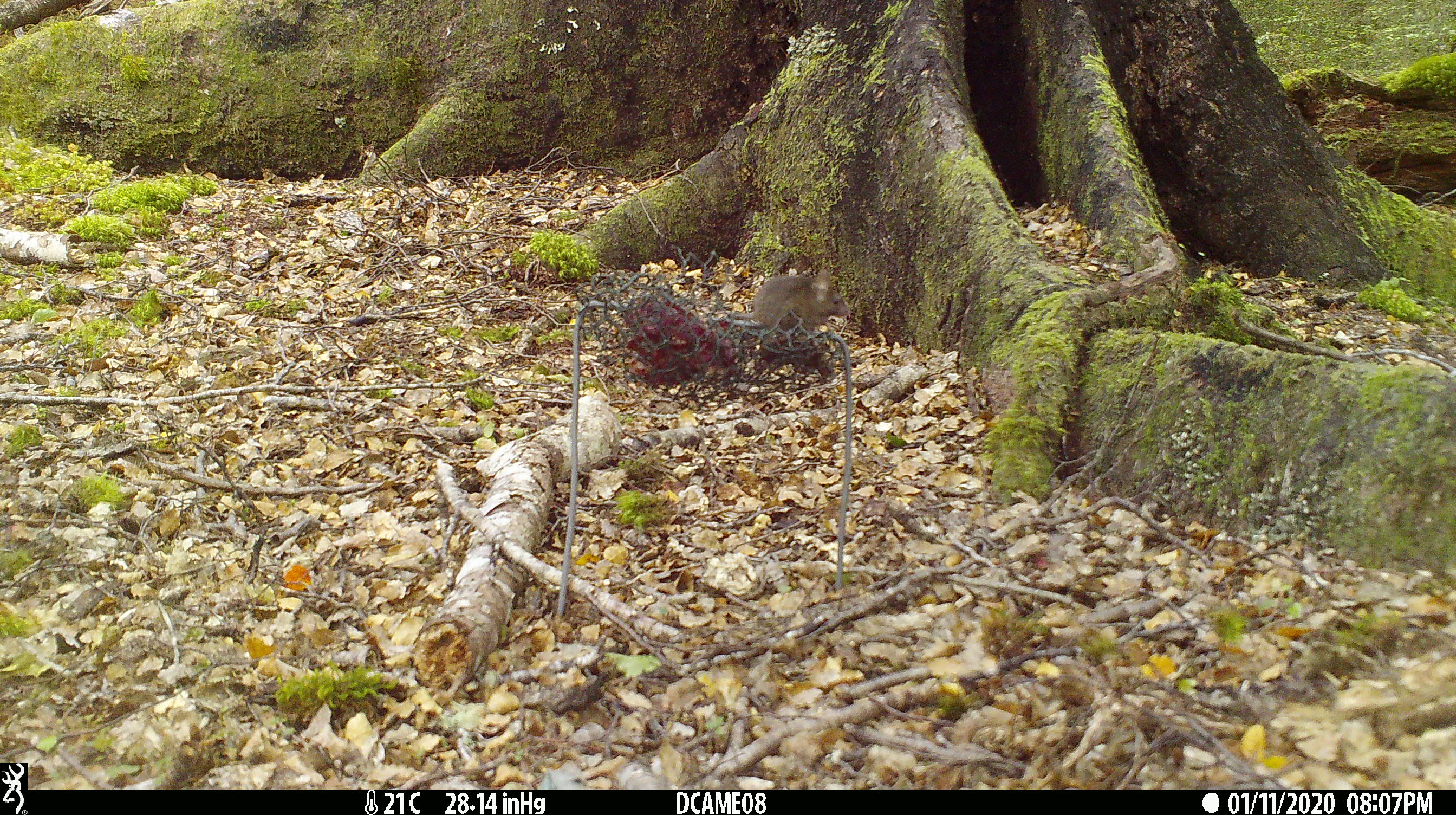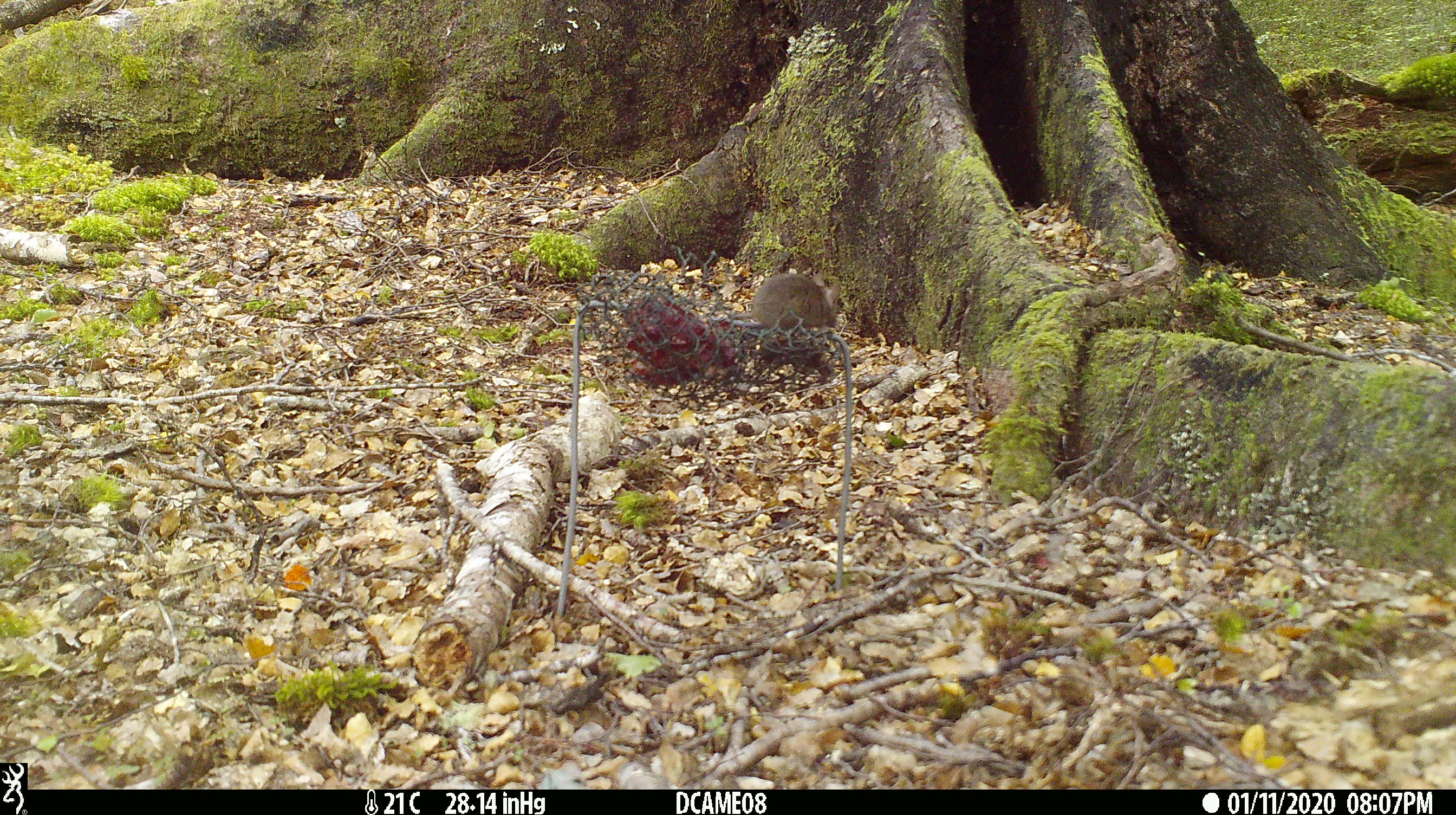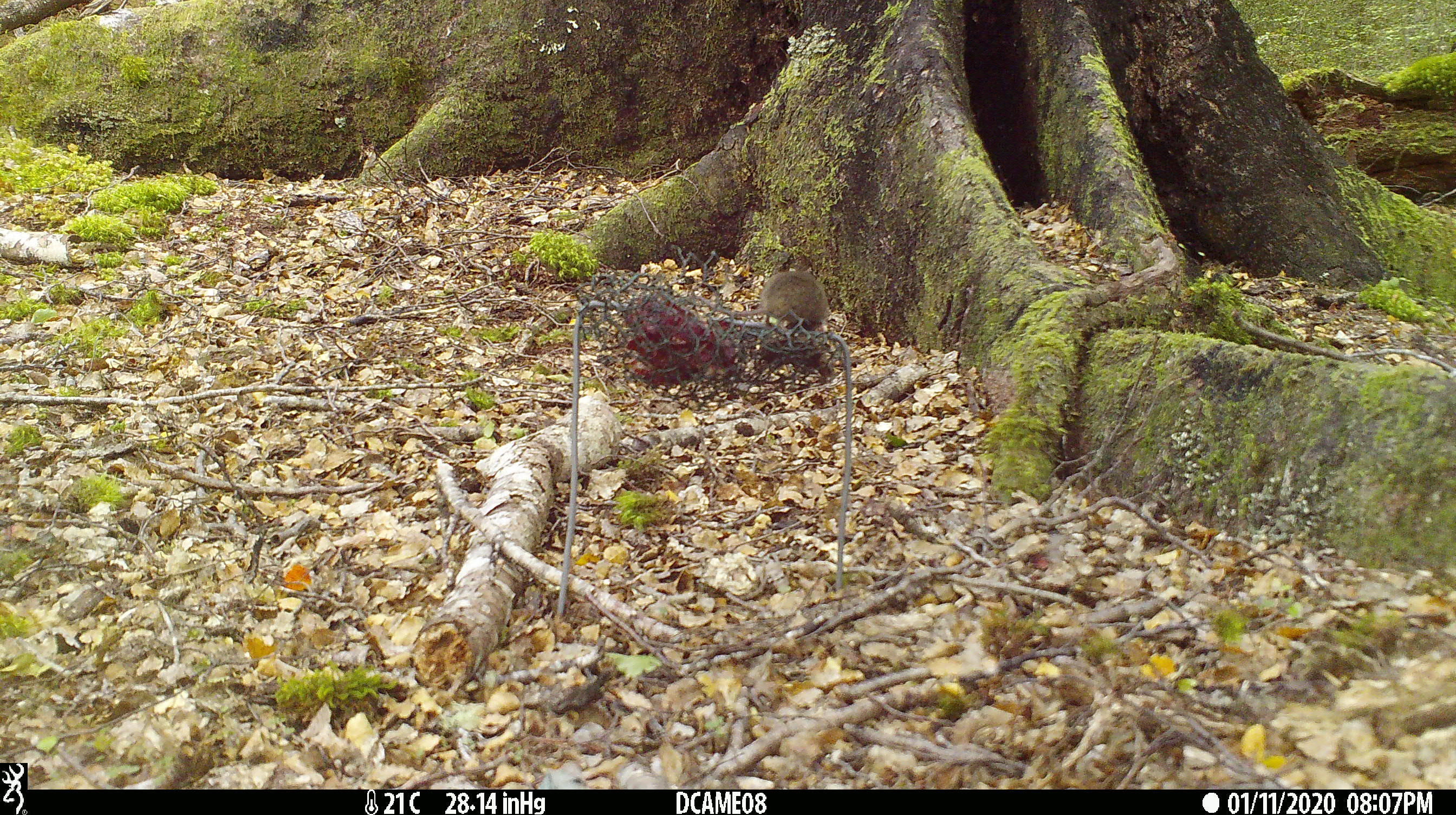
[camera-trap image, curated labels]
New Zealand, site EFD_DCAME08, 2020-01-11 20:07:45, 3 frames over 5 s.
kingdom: Animalia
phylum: Chordata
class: Mammalia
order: Rodentia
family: Muridae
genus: Mus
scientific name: Mus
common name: mouse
Mouse (Mus).